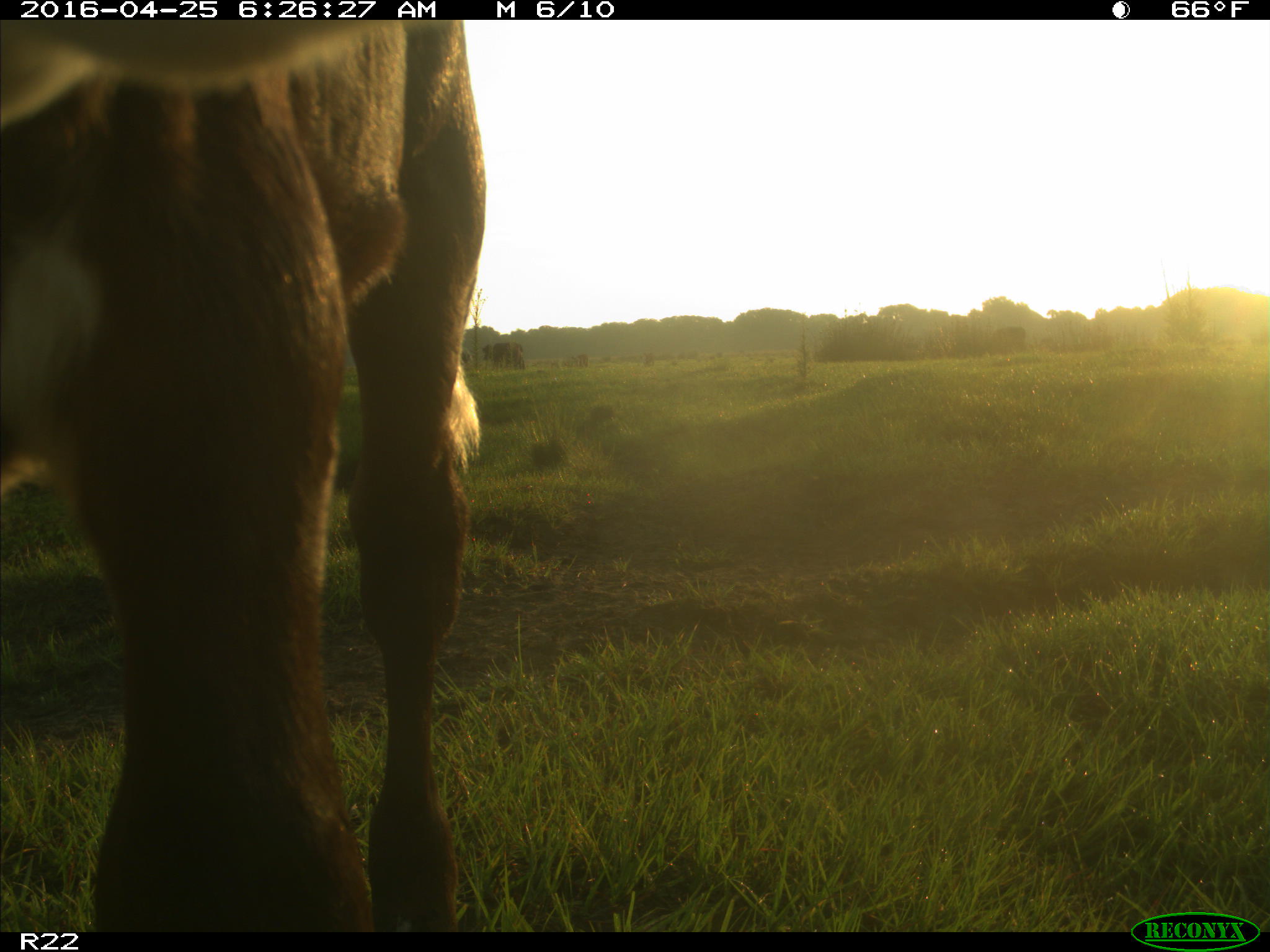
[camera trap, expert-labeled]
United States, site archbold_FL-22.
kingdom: Animalia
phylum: Chordata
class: Mammalia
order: Artiodactyla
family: Bovidae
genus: Bos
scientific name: Bos taurus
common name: domestic cow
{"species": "Bos taurus (domestic cow)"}